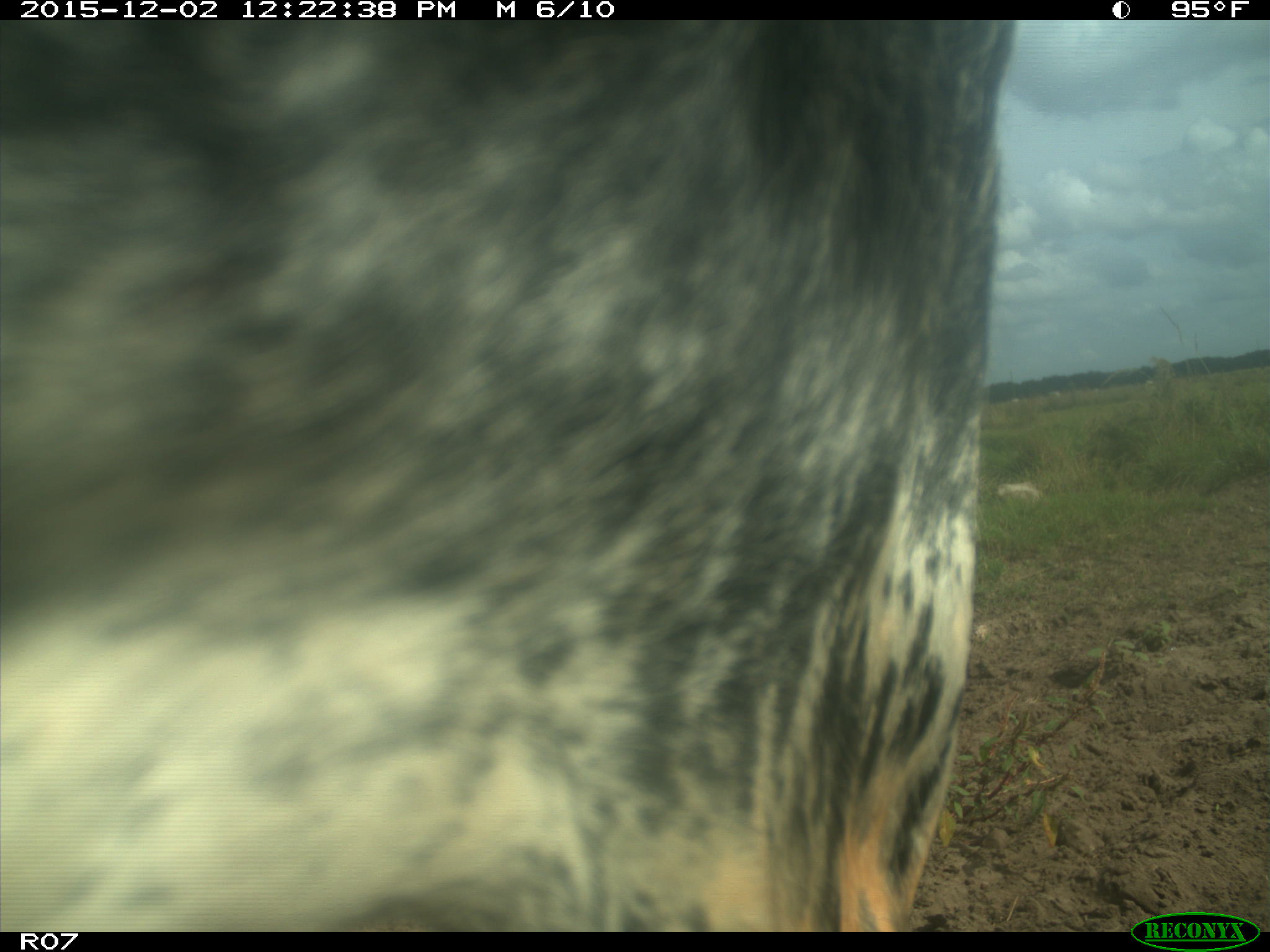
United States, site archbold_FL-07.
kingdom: Animalia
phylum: Chordata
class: Mammalia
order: Artiodactyla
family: Bovidae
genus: Bos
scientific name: Bos taurus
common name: domestic cow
Bos taurus (domestic cow).